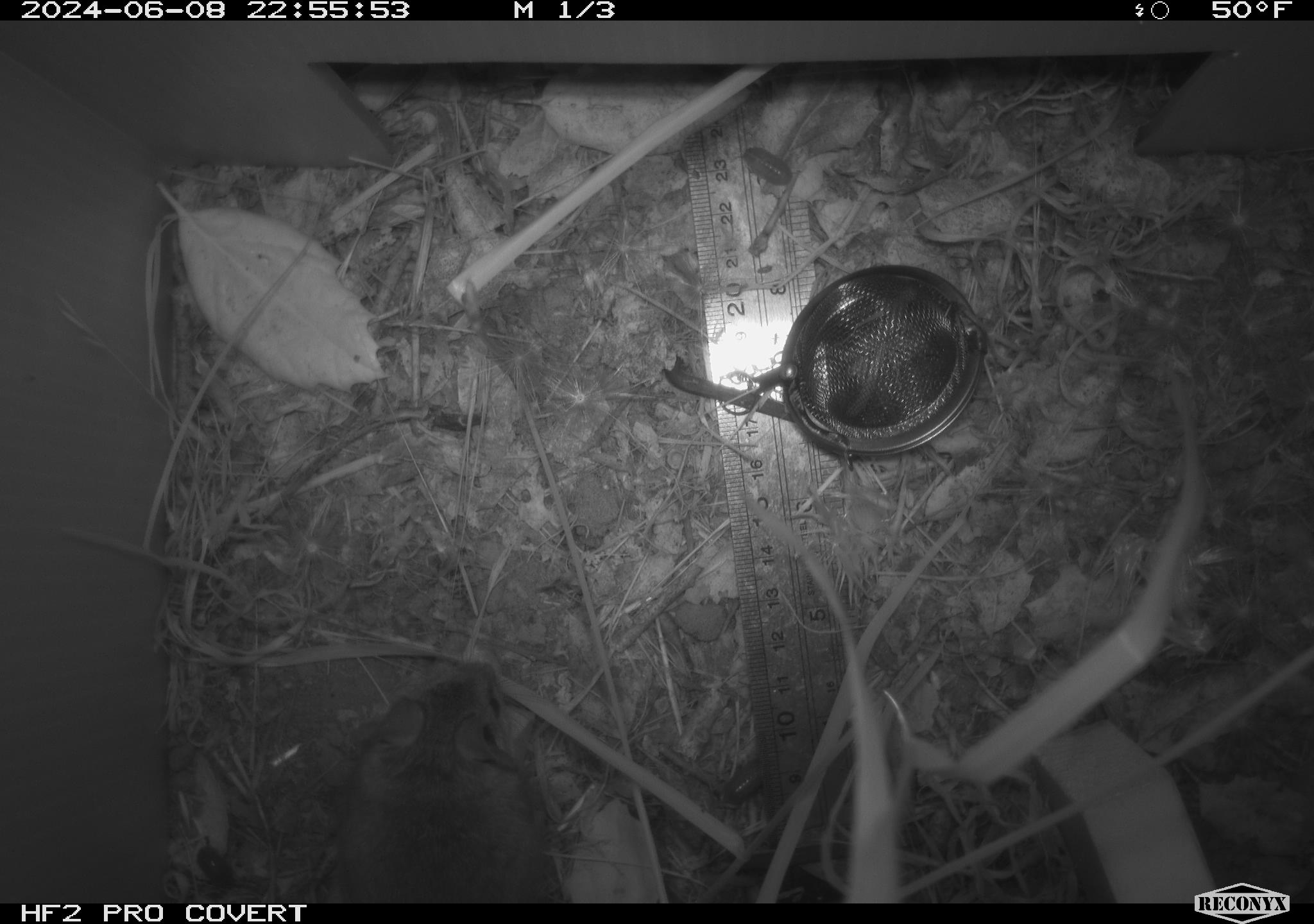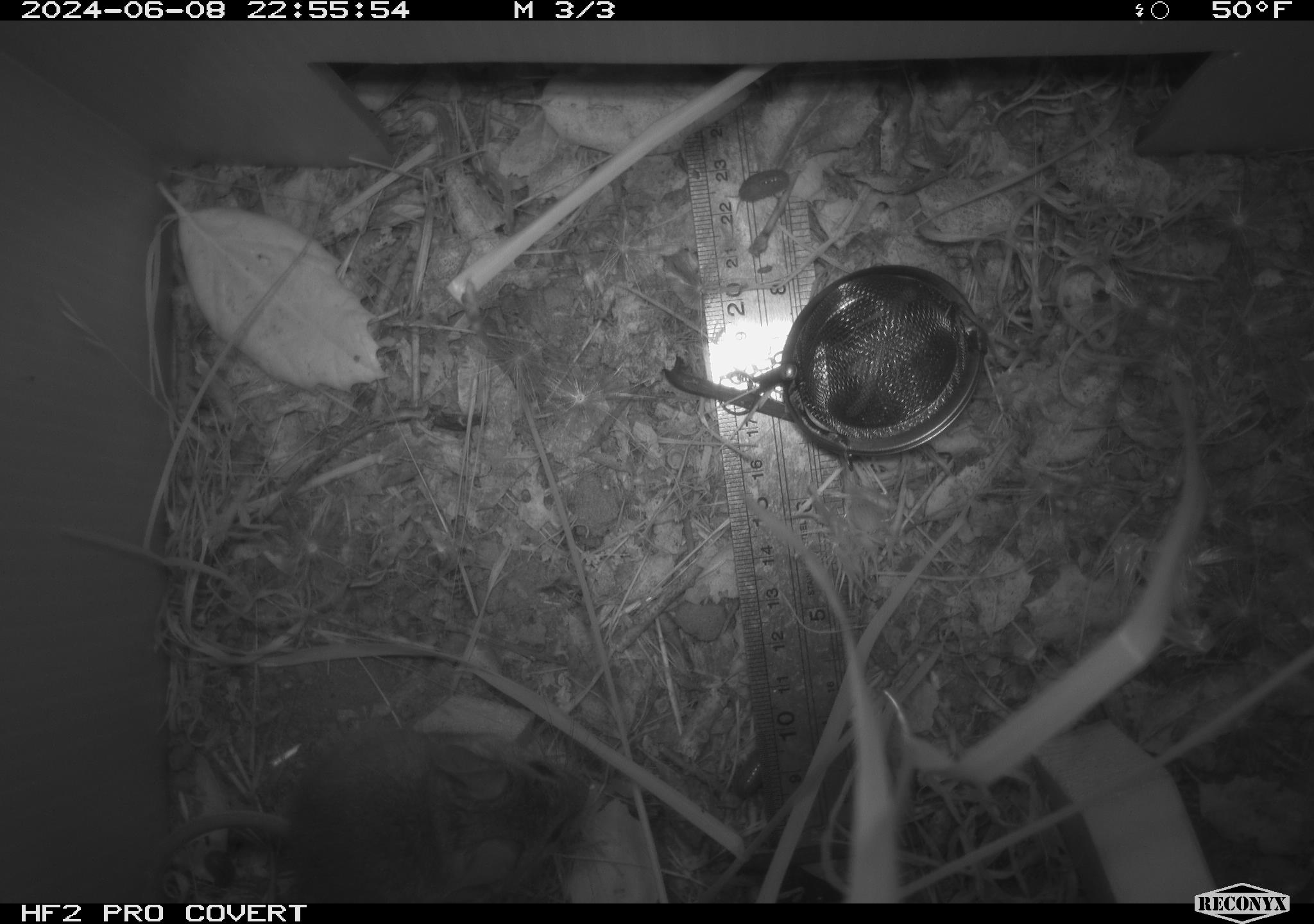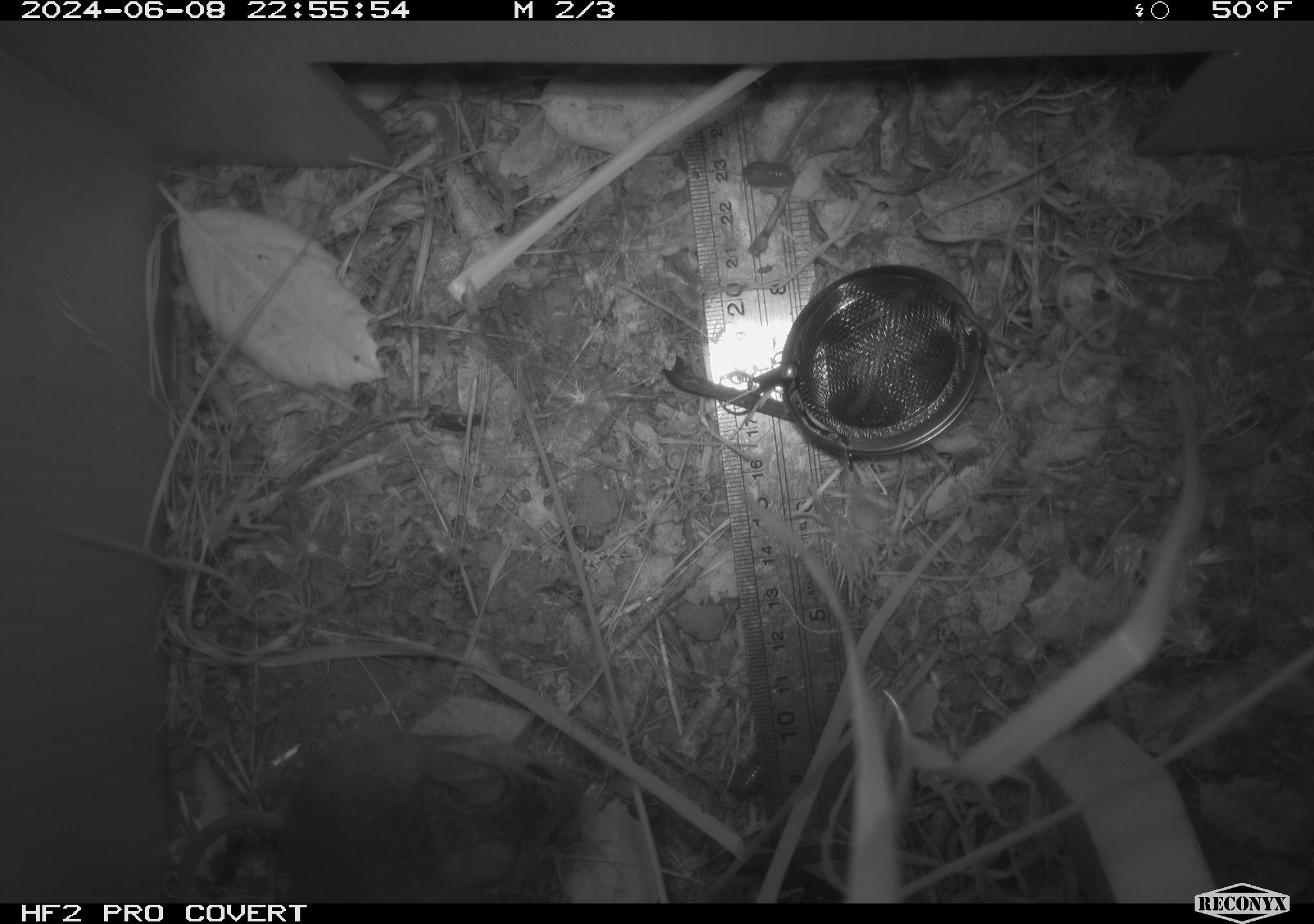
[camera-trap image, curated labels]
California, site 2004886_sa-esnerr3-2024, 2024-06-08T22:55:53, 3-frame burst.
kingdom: Animalia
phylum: Chordata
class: Mammalia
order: Rodentia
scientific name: Rodentia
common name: rodent